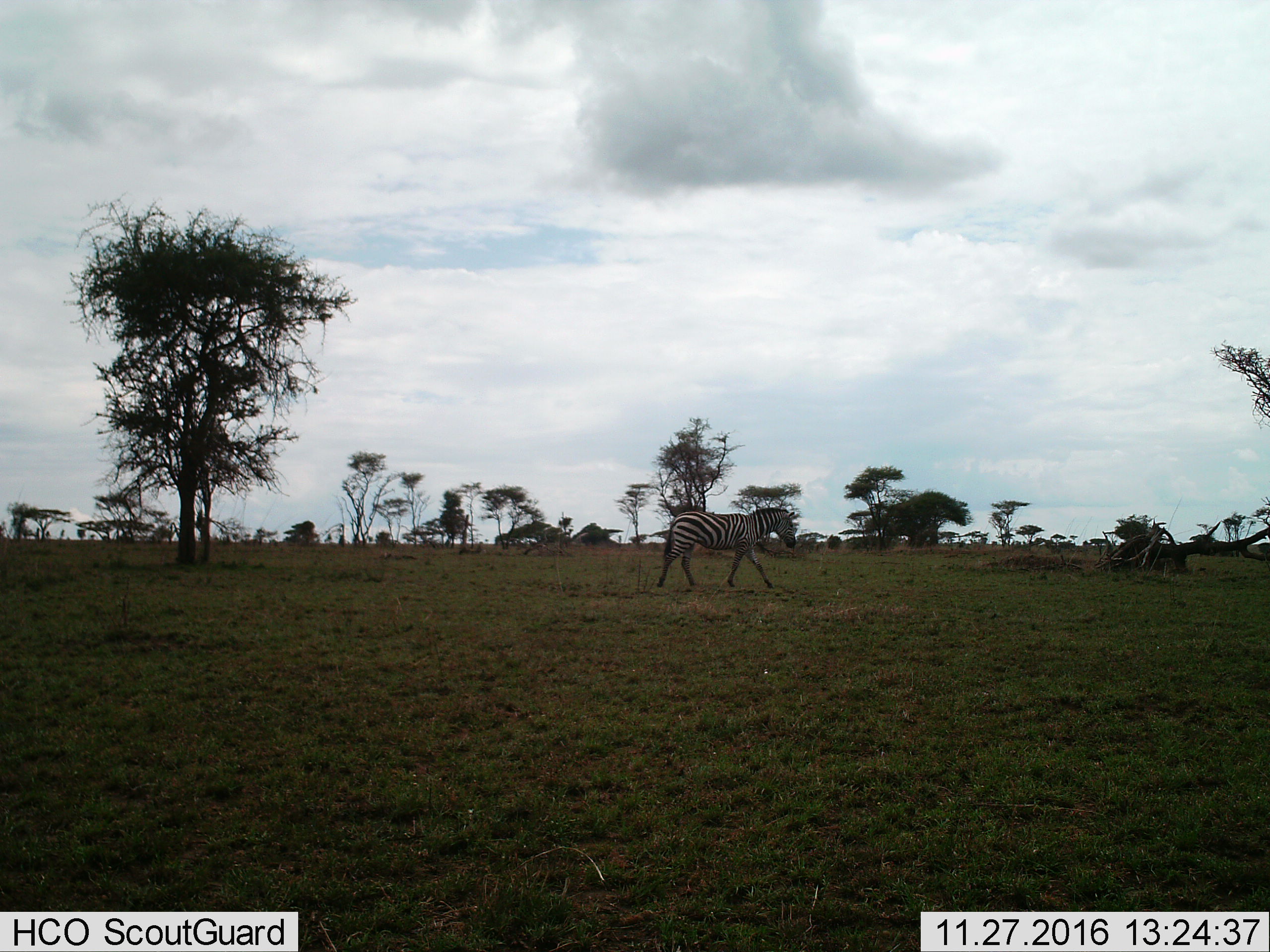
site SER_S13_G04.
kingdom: Animalia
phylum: Chordata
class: Mammalia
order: Perissodactyla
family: Equidae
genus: Equus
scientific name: Equus quagga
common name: plains zebra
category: zebraplains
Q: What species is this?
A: Zebraplains (plains zebra) (Equus quagga).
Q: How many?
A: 1.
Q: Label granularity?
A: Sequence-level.